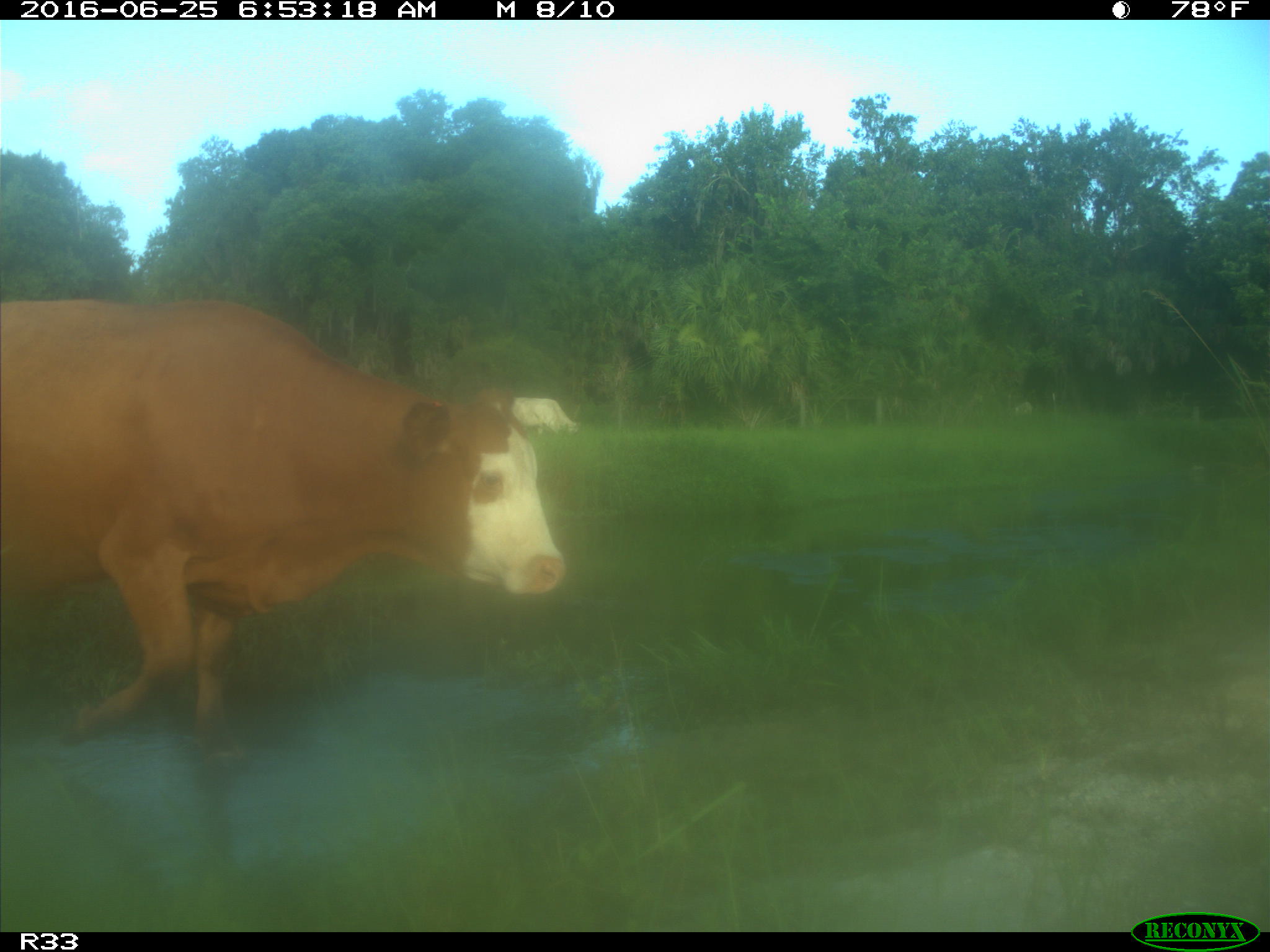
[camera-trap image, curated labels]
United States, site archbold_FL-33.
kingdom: Animalia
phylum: Chordata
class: Mammalia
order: Artiodactyla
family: Bovidae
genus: Bos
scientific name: Bos taurus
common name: domestic cow